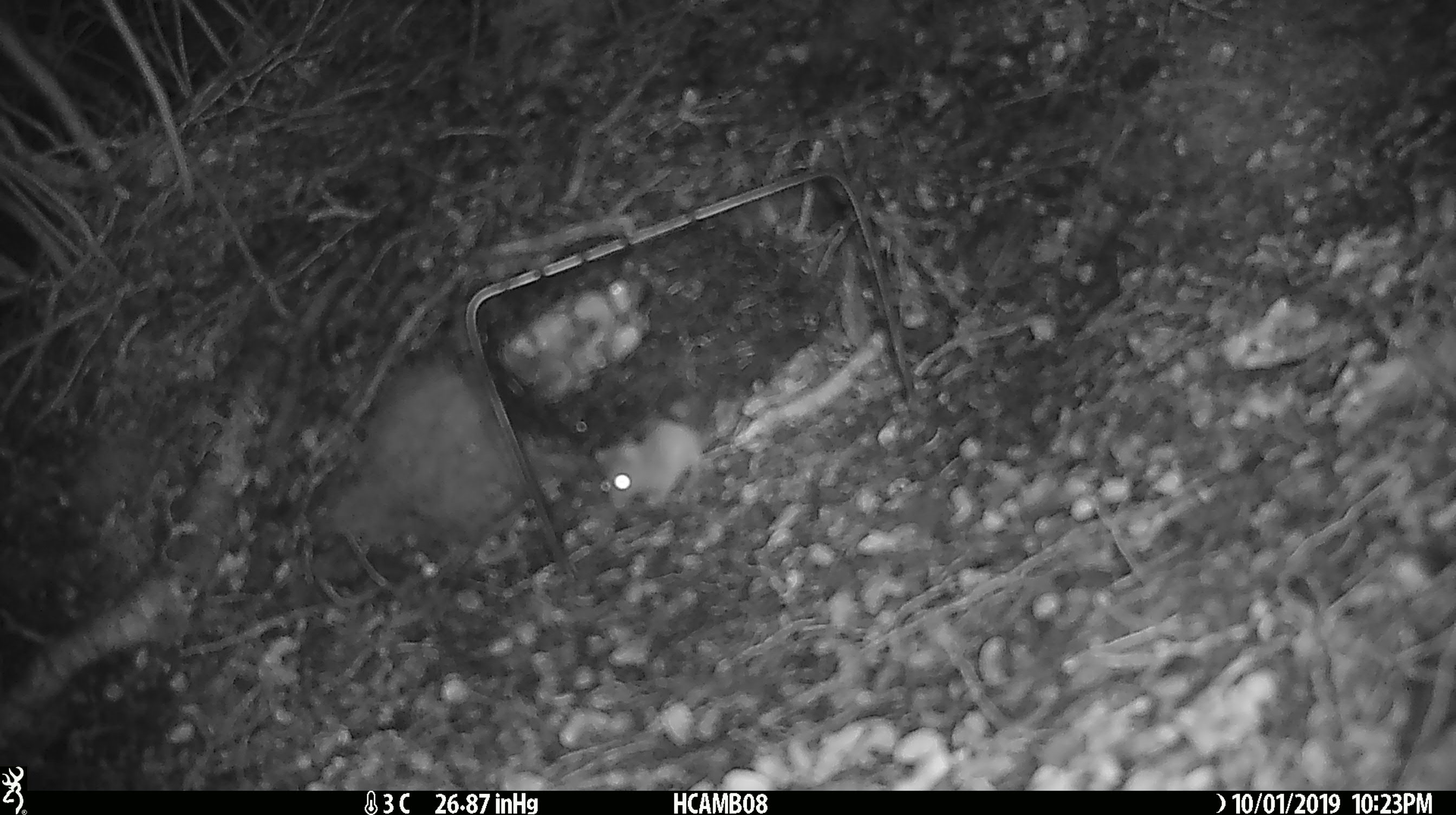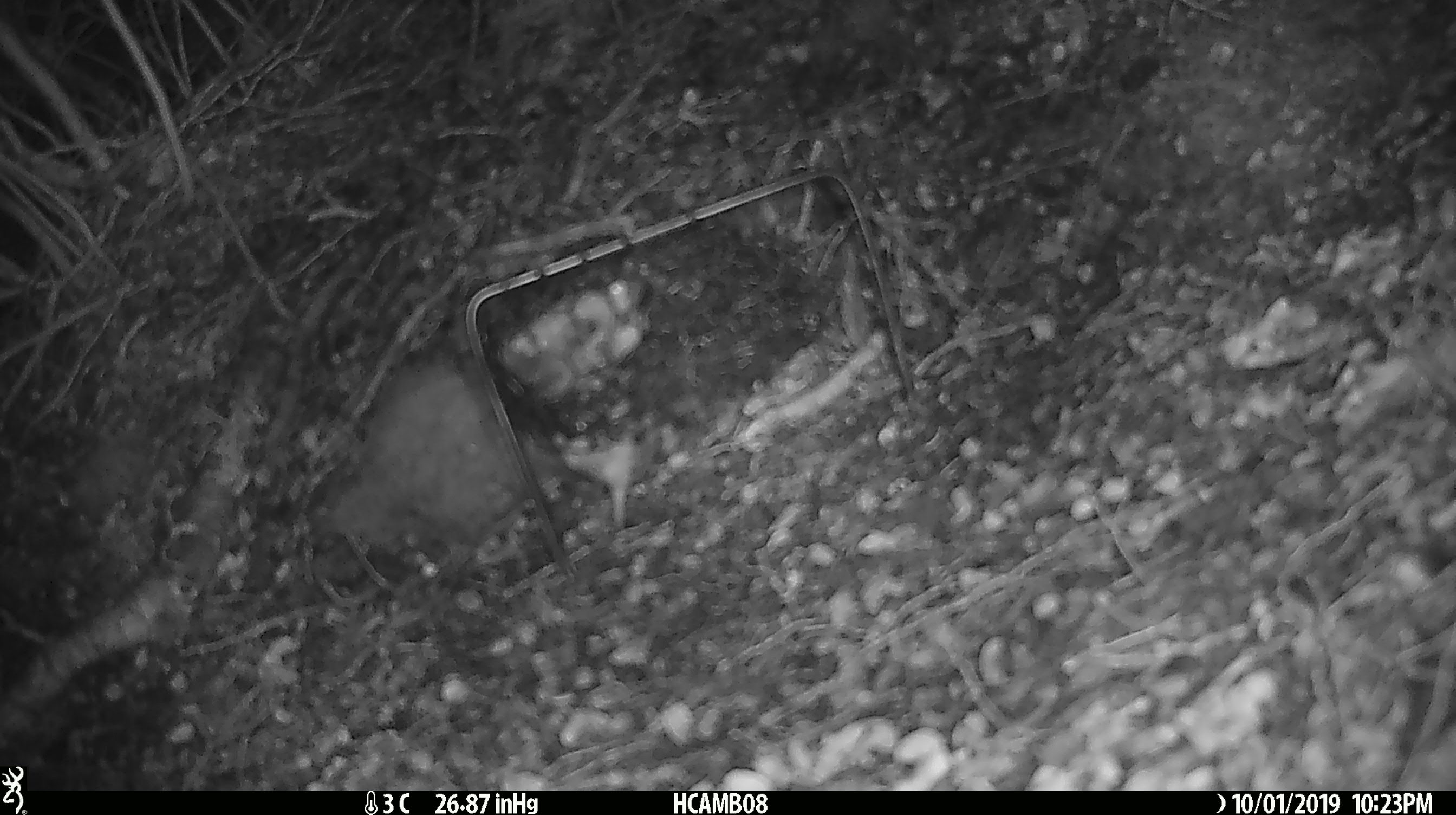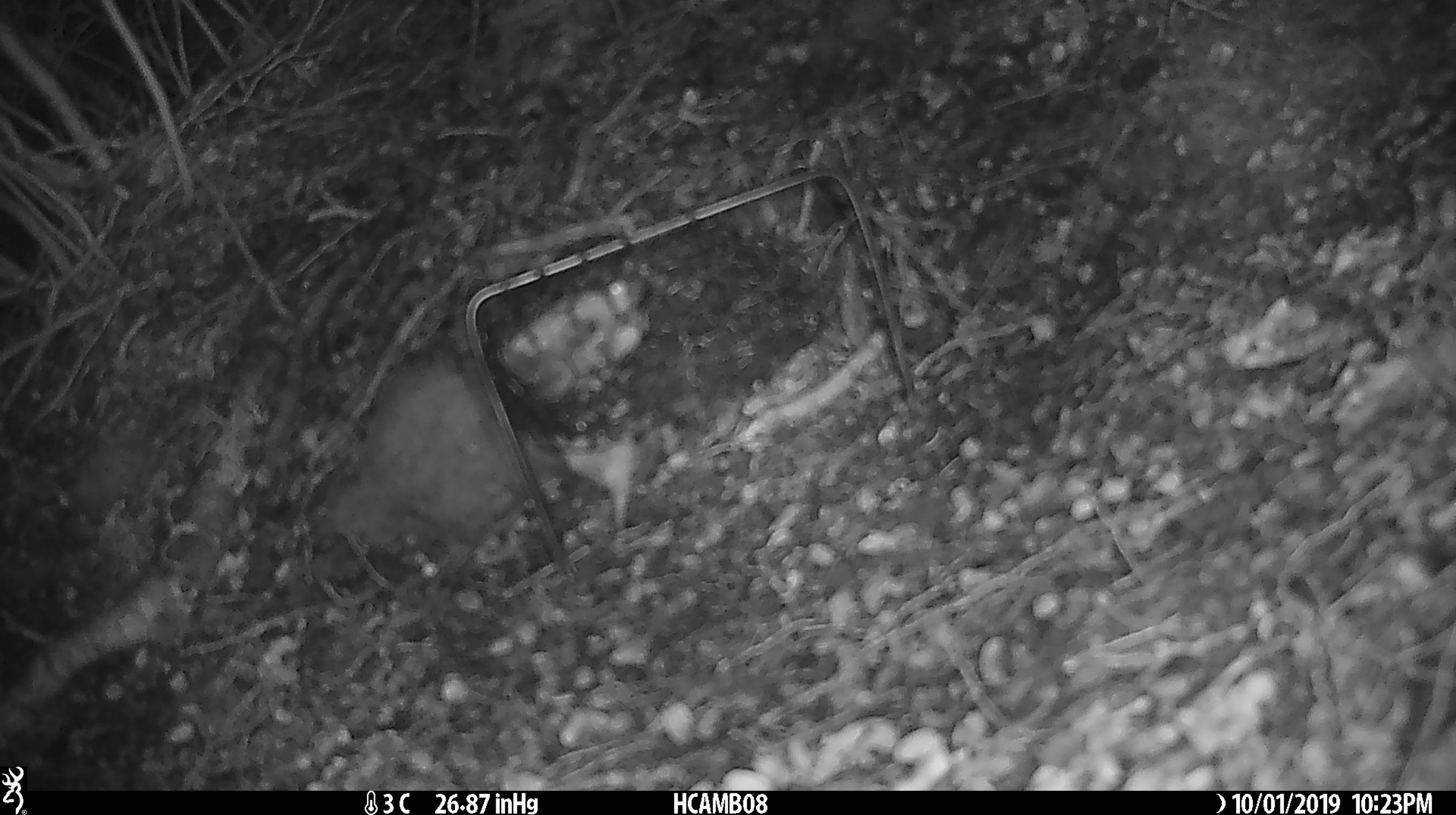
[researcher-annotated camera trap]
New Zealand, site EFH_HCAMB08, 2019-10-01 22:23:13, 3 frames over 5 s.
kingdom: Animalia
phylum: Chordata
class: Mammalia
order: Rodentia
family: Muridae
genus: Mus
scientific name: Mus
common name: mouse